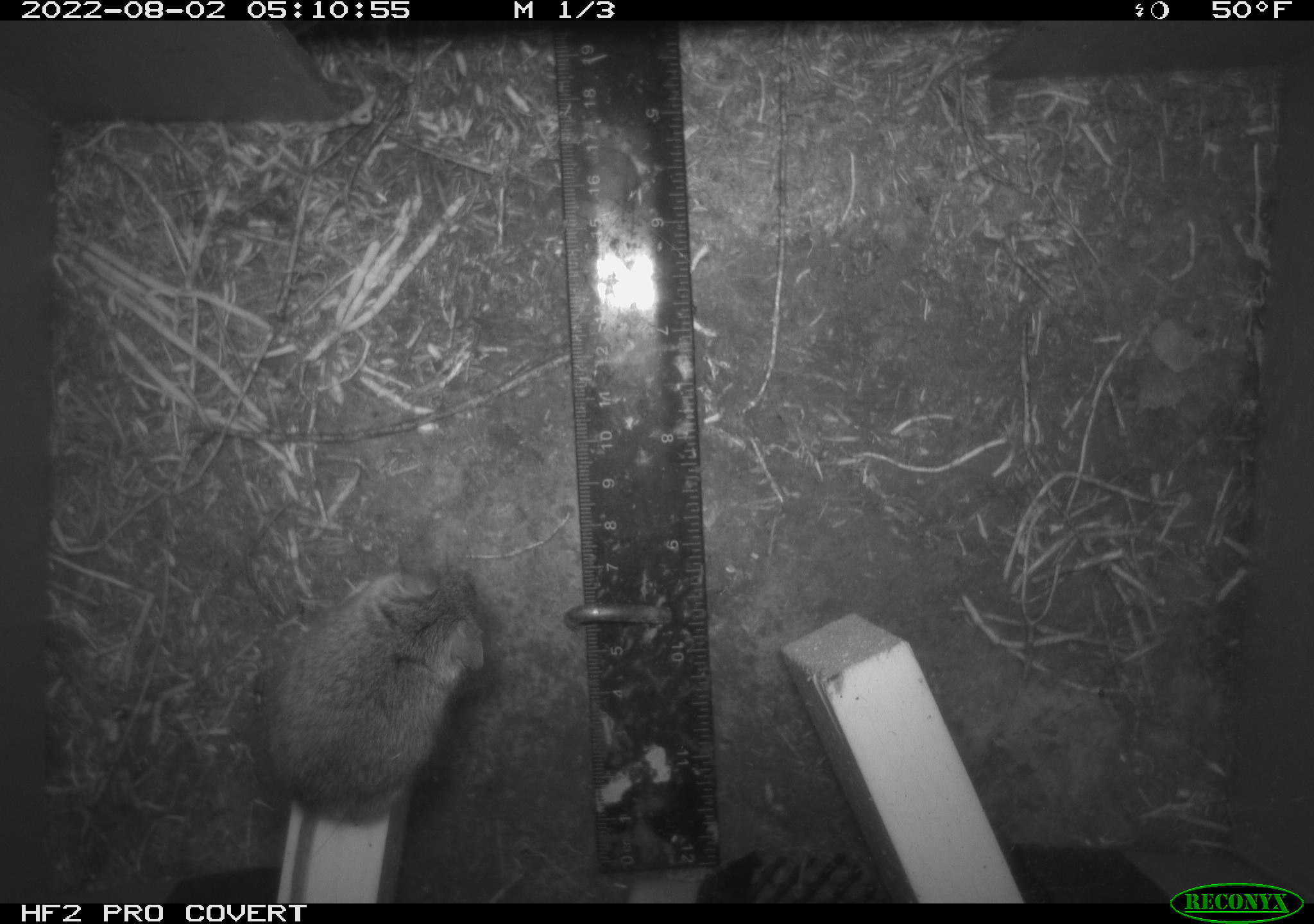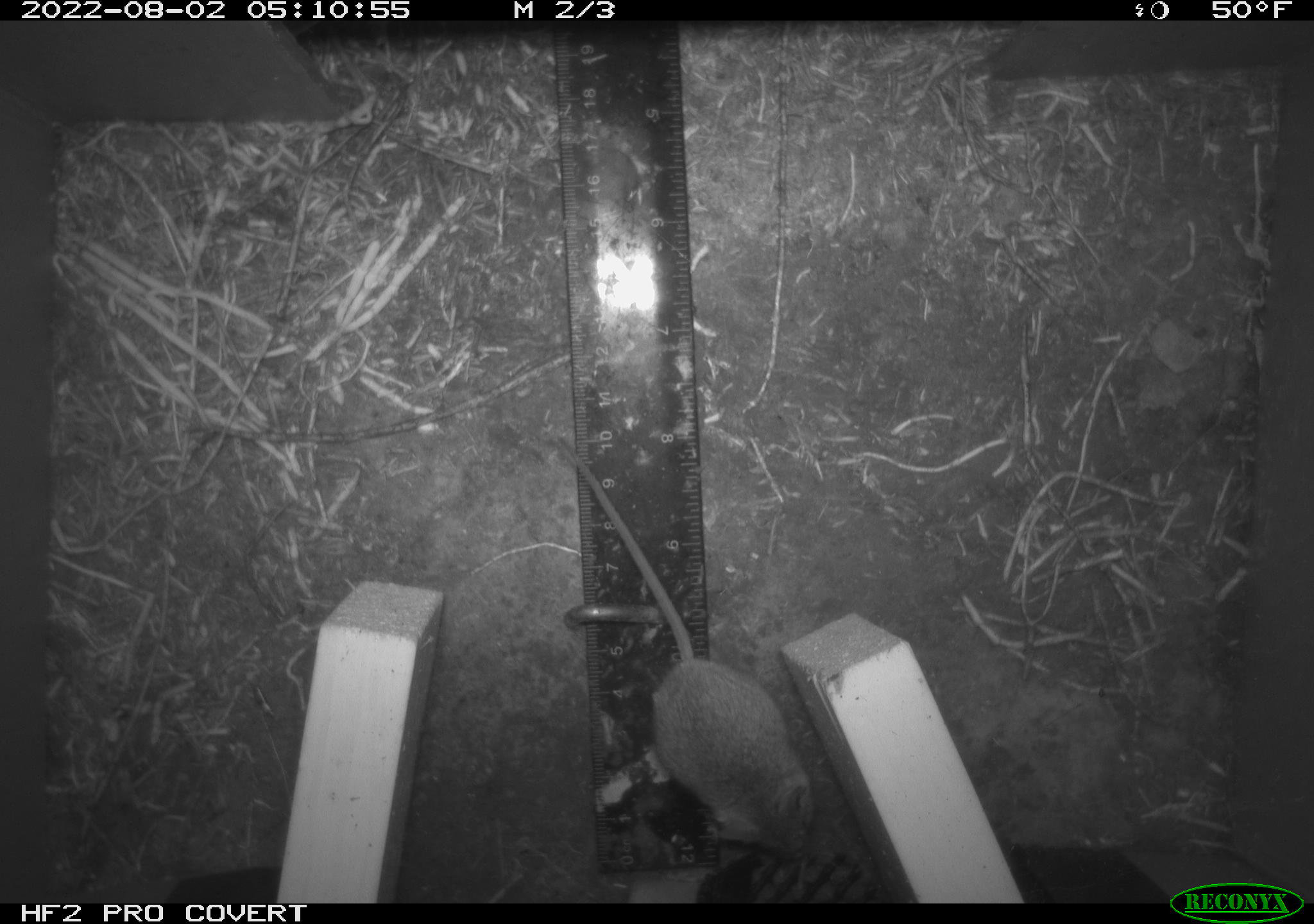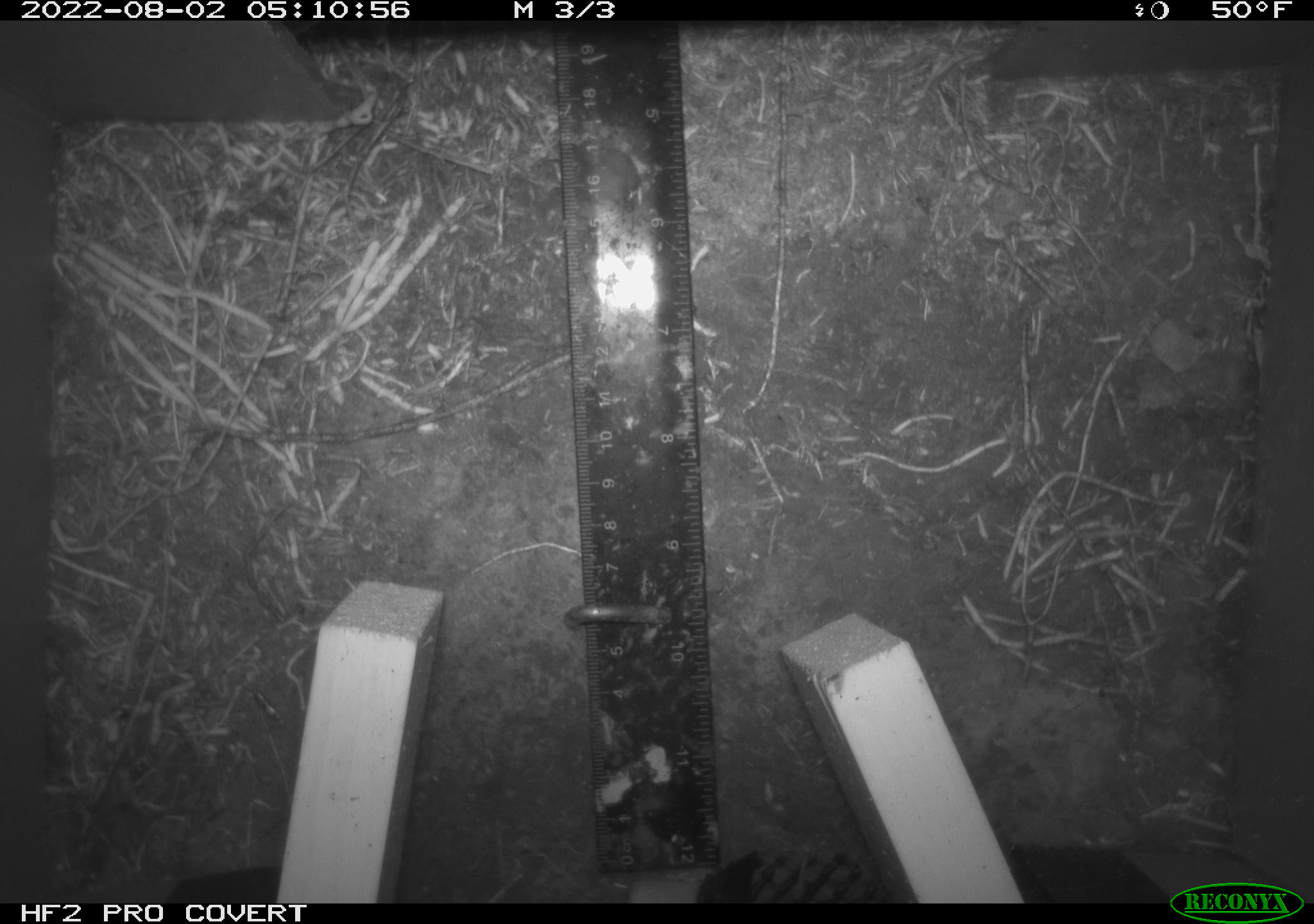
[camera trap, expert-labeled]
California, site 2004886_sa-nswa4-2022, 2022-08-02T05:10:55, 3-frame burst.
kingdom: Animalia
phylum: Chordata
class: Mammalia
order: Rodentia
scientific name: Rodentia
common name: rodent